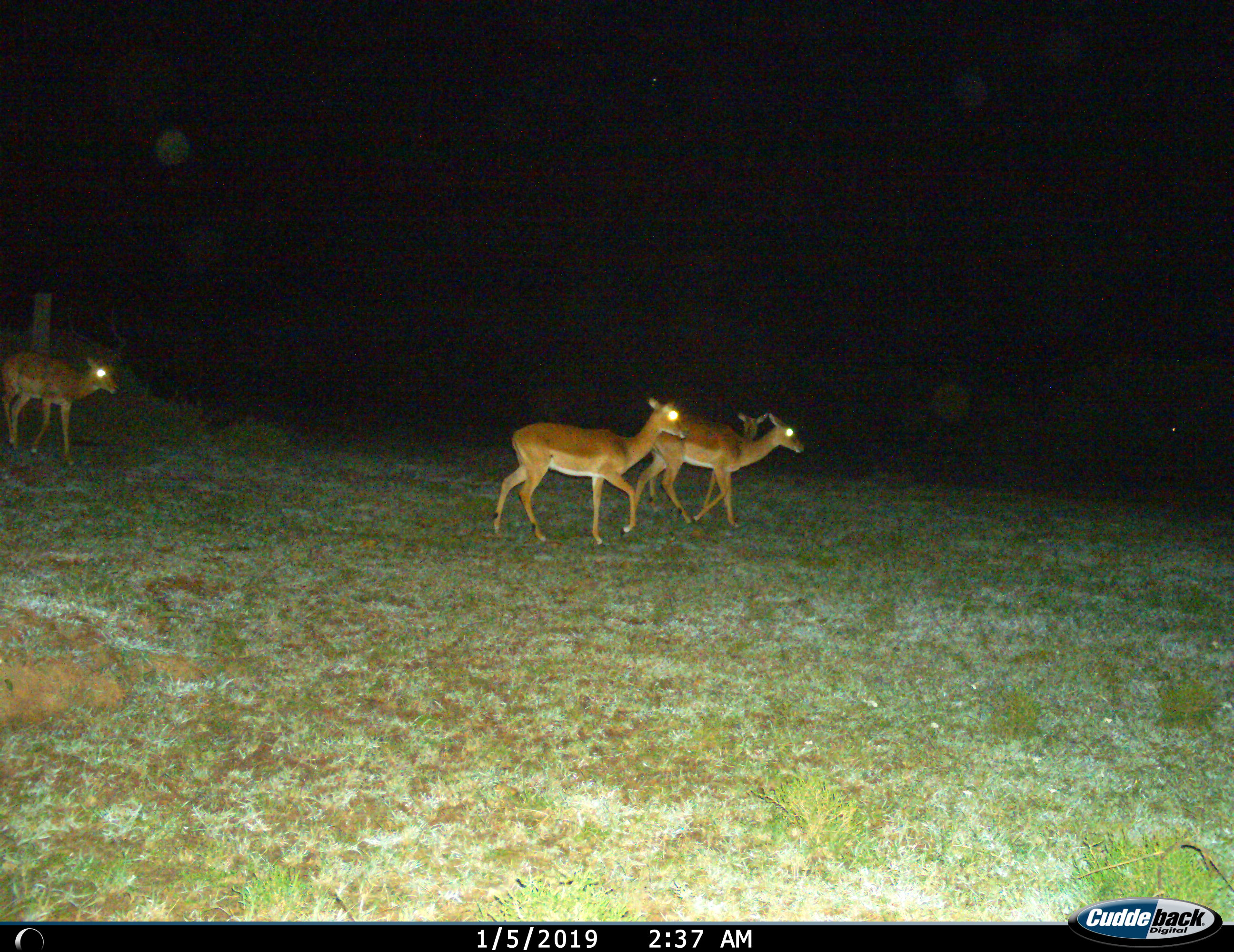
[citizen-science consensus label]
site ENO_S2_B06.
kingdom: Animalia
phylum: Chordata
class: Mammalia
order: Artiodactyla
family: Bovidae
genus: Aepyceros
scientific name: Aepyceros melampus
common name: impala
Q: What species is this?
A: Impala (Aepyceros melampus).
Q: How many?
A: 4.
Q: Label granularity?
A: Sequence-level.